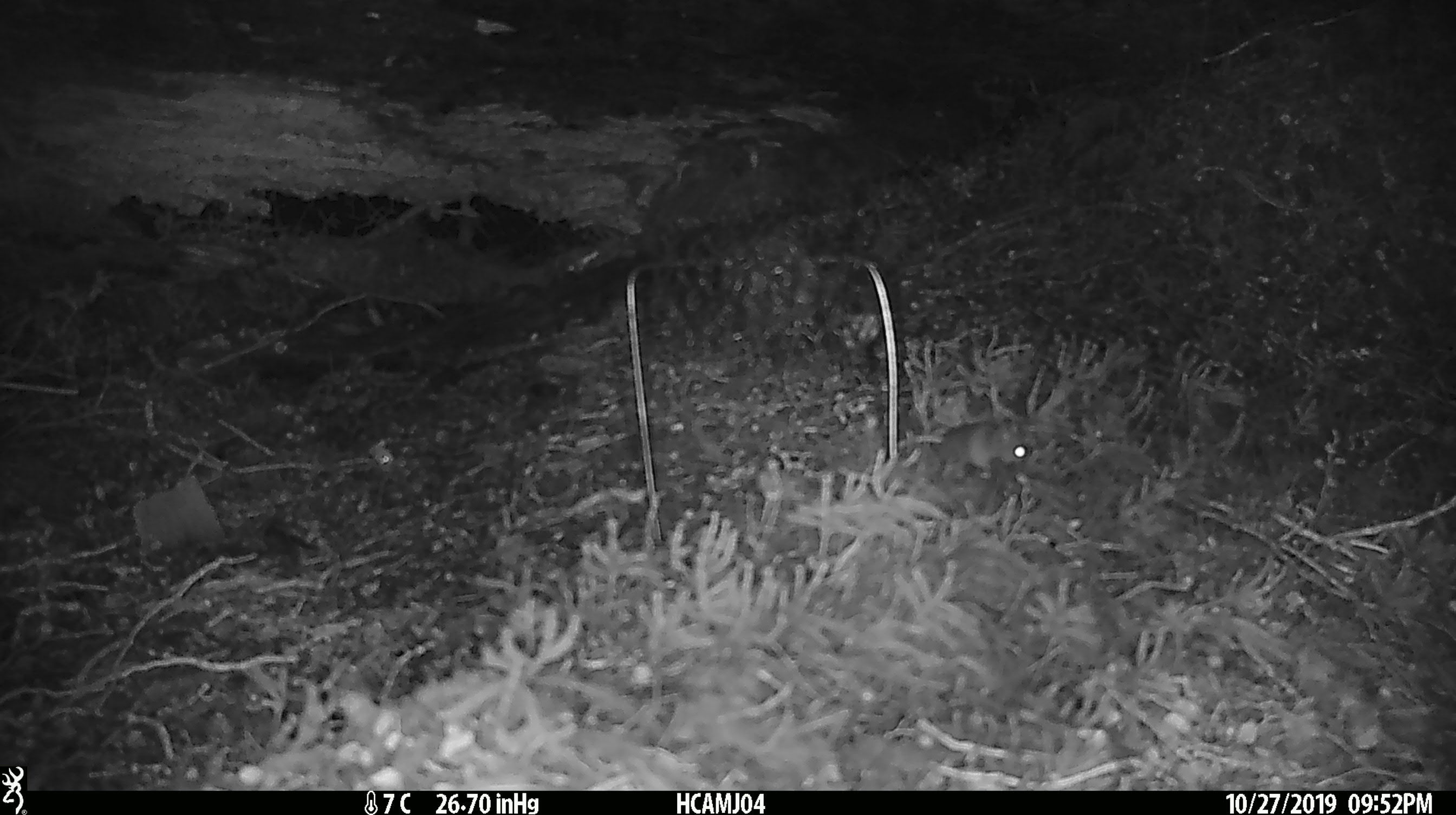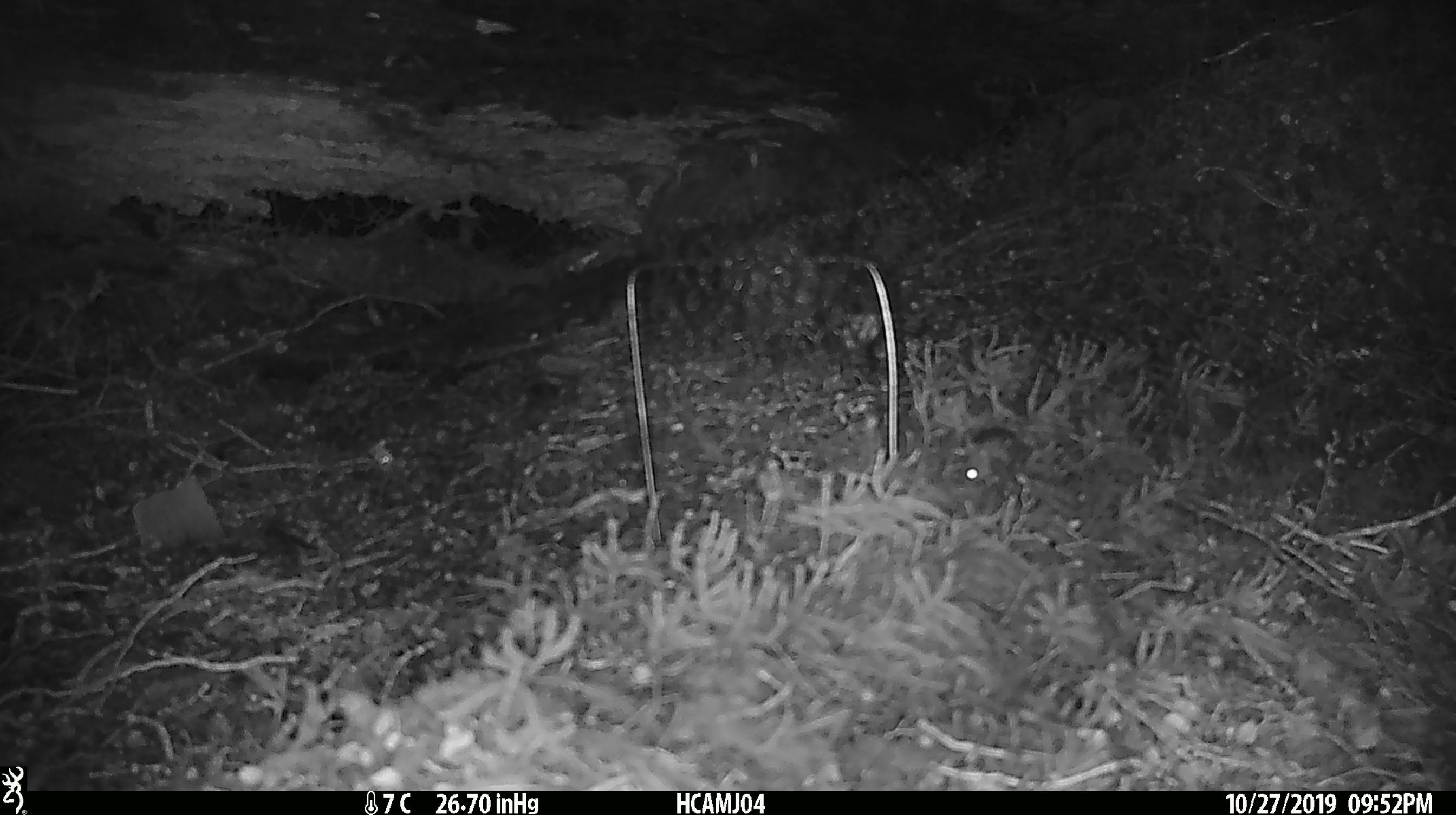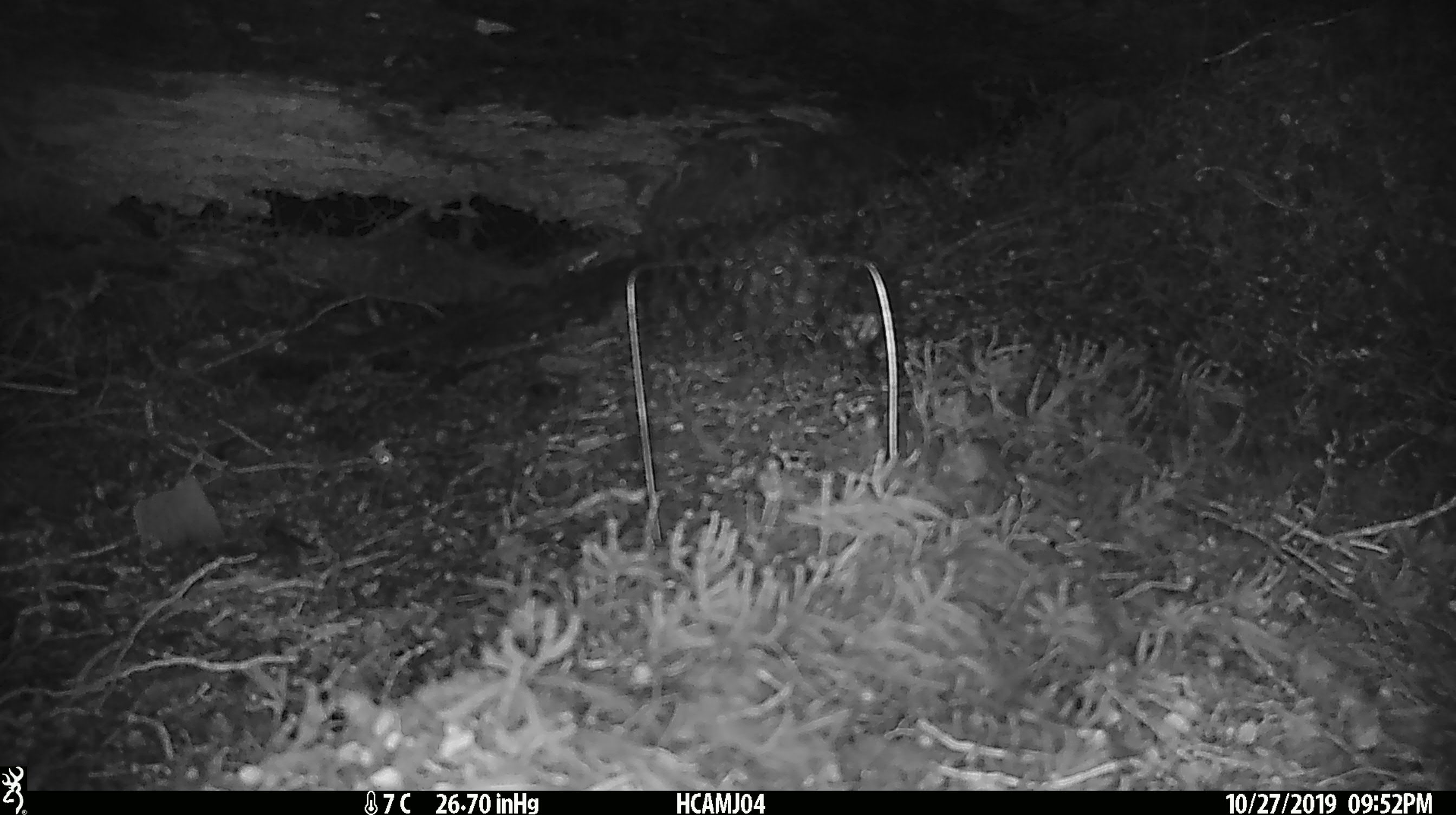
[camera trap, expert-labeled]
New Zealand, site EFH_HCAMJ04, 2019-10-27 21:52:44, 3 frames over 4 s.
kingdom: Animalia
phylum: Chordata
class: Mammalia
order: Rodentia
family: Muridae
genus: Mus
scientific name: Mus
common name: mouse